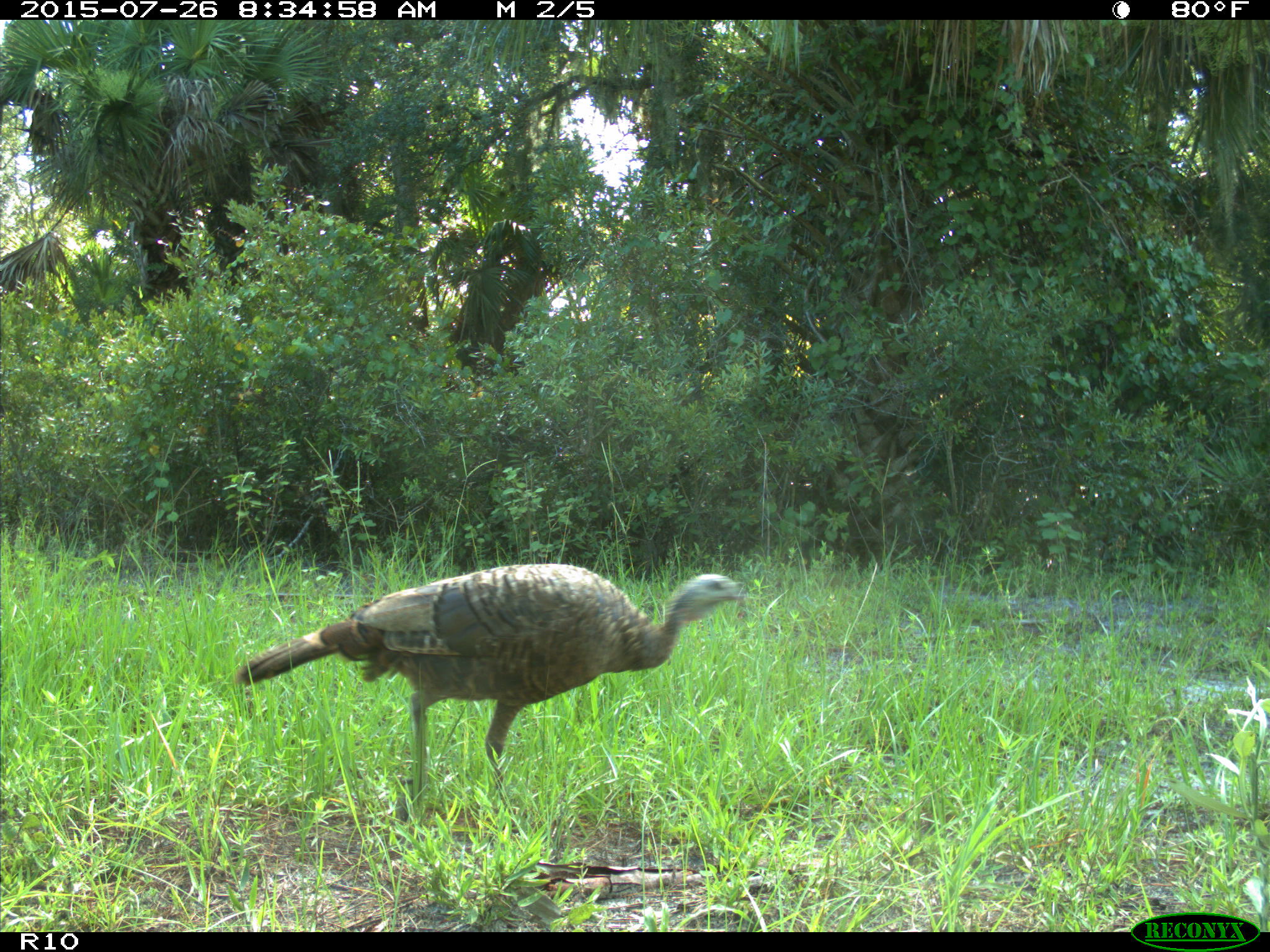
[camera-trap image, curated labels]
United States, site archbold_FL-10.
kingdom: Animalia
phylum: Chordata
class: Aves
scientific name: Aves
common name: birds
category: unidentified bird